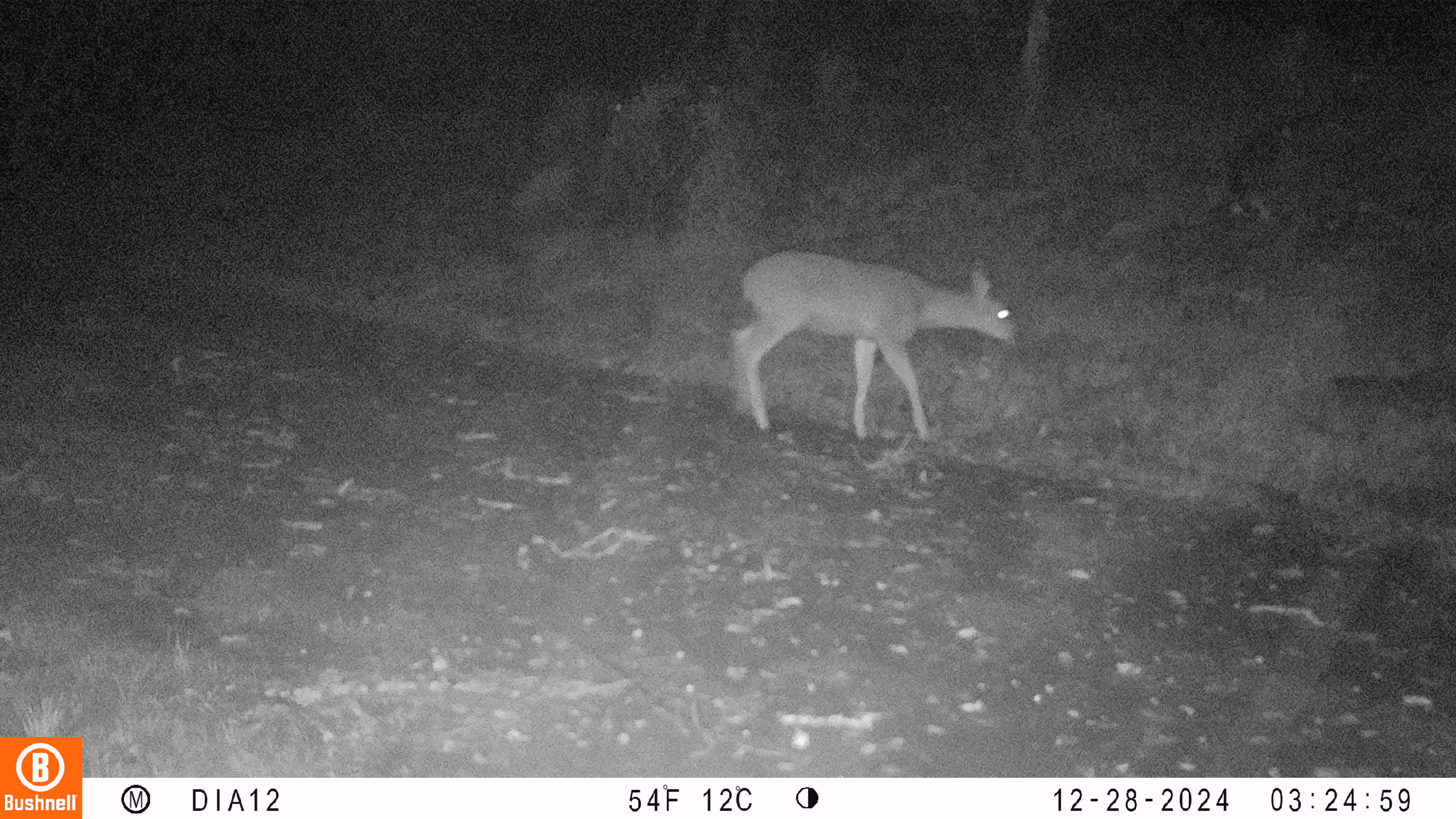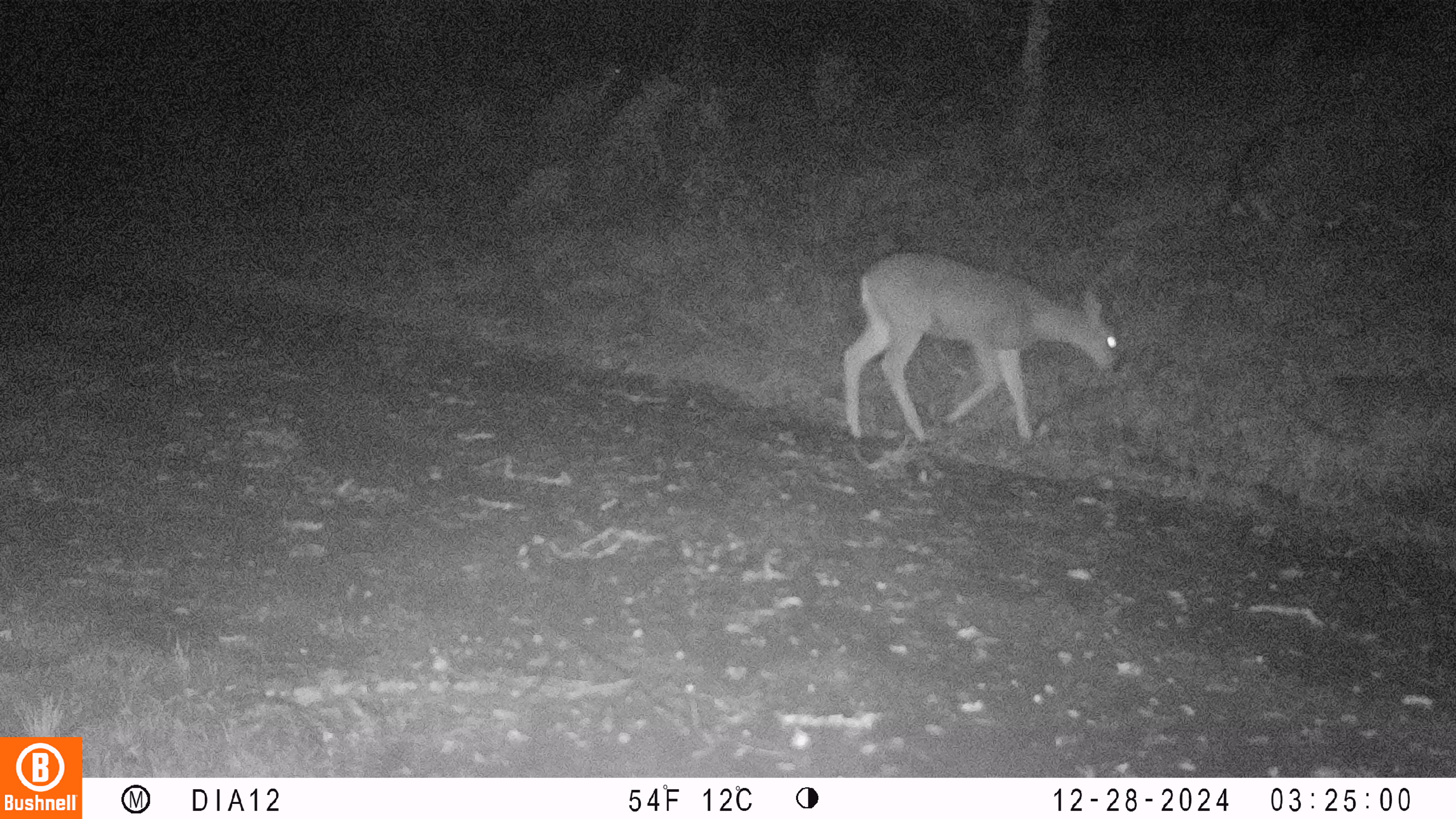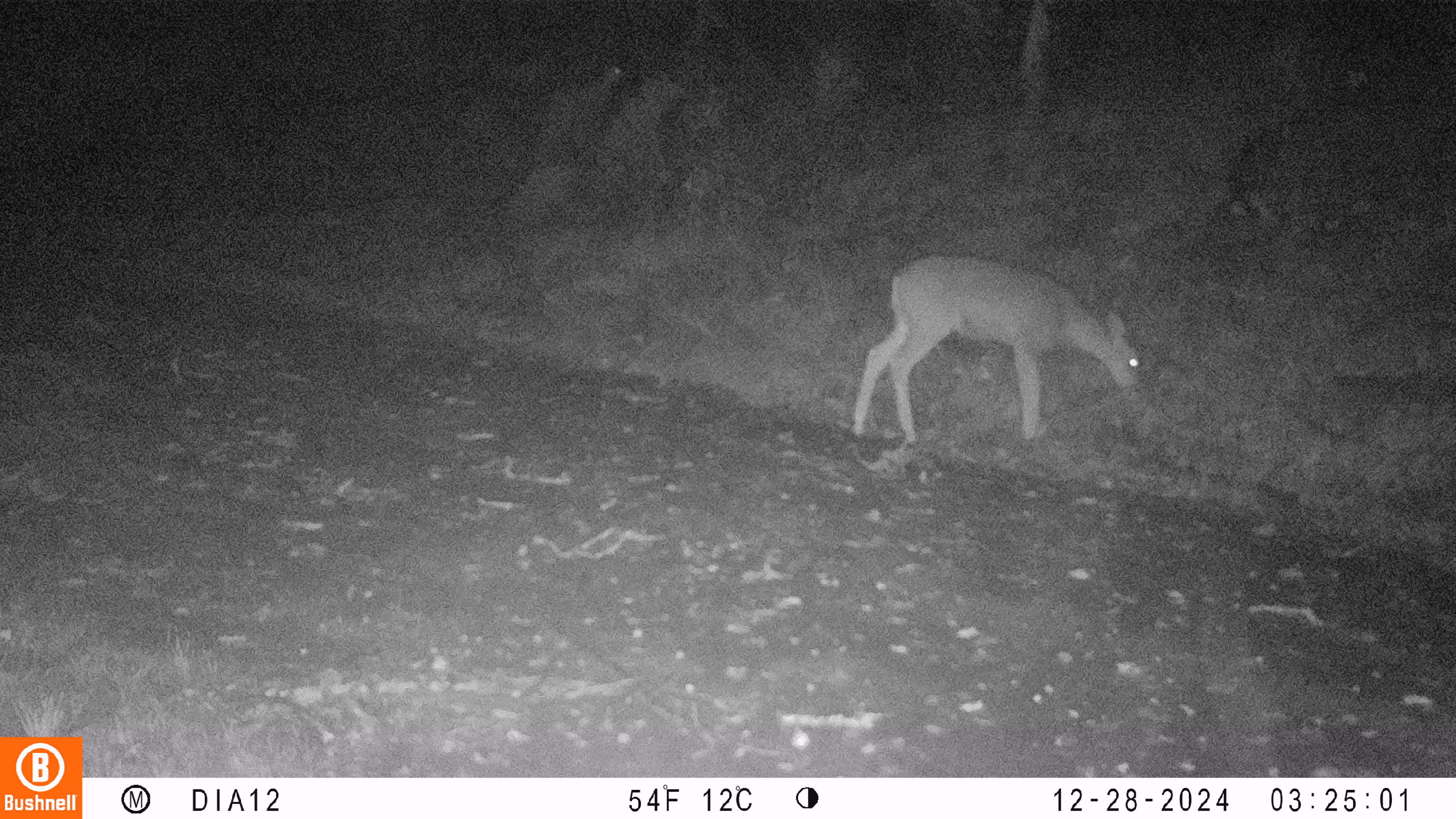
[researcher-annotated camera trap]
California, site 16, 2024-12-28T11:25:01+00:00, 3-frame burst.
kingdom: Animalia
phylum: Chordata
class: Mammalia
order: Artiodactyla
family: Cervidae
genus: Odocoileus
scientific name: Odocoileus hemionus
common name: mule deer